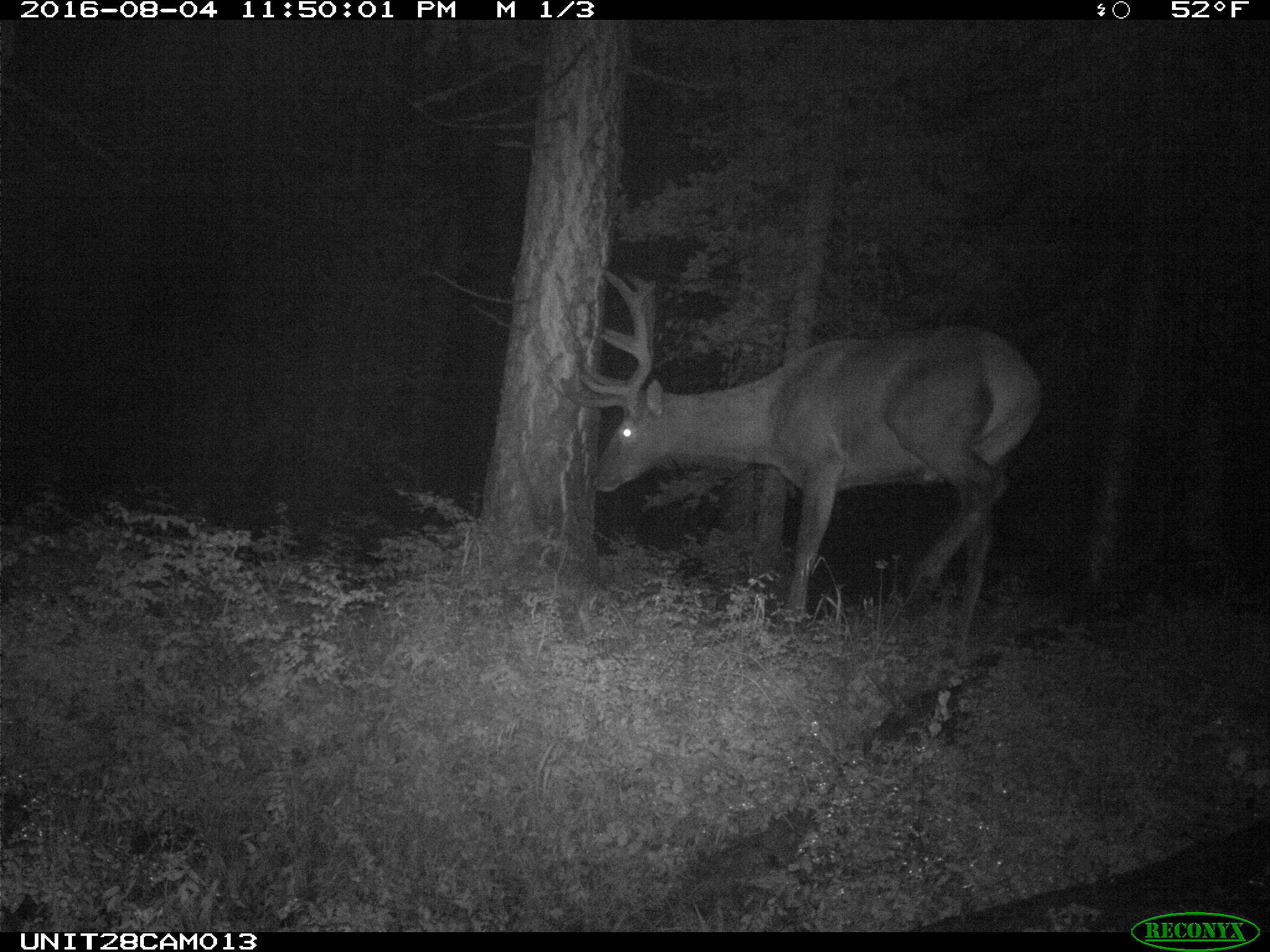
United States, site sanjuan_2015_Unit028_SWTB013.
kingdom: Animalia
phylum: Chordata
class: Mammalia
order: Artiodactyla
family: Cervidae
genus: Cervus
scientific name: Cervus elaphus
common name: red deer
Cervus elaphus (red deer).